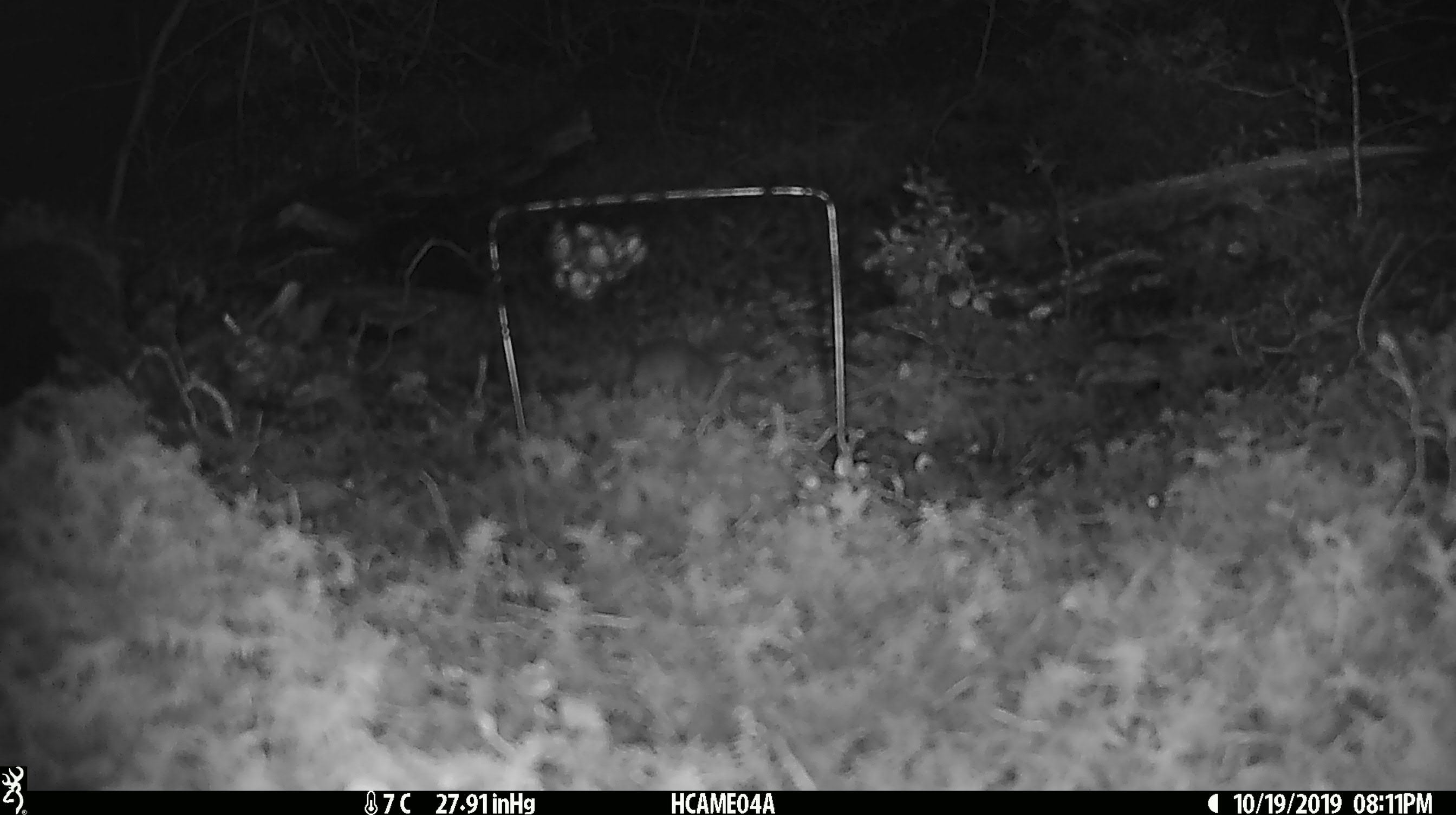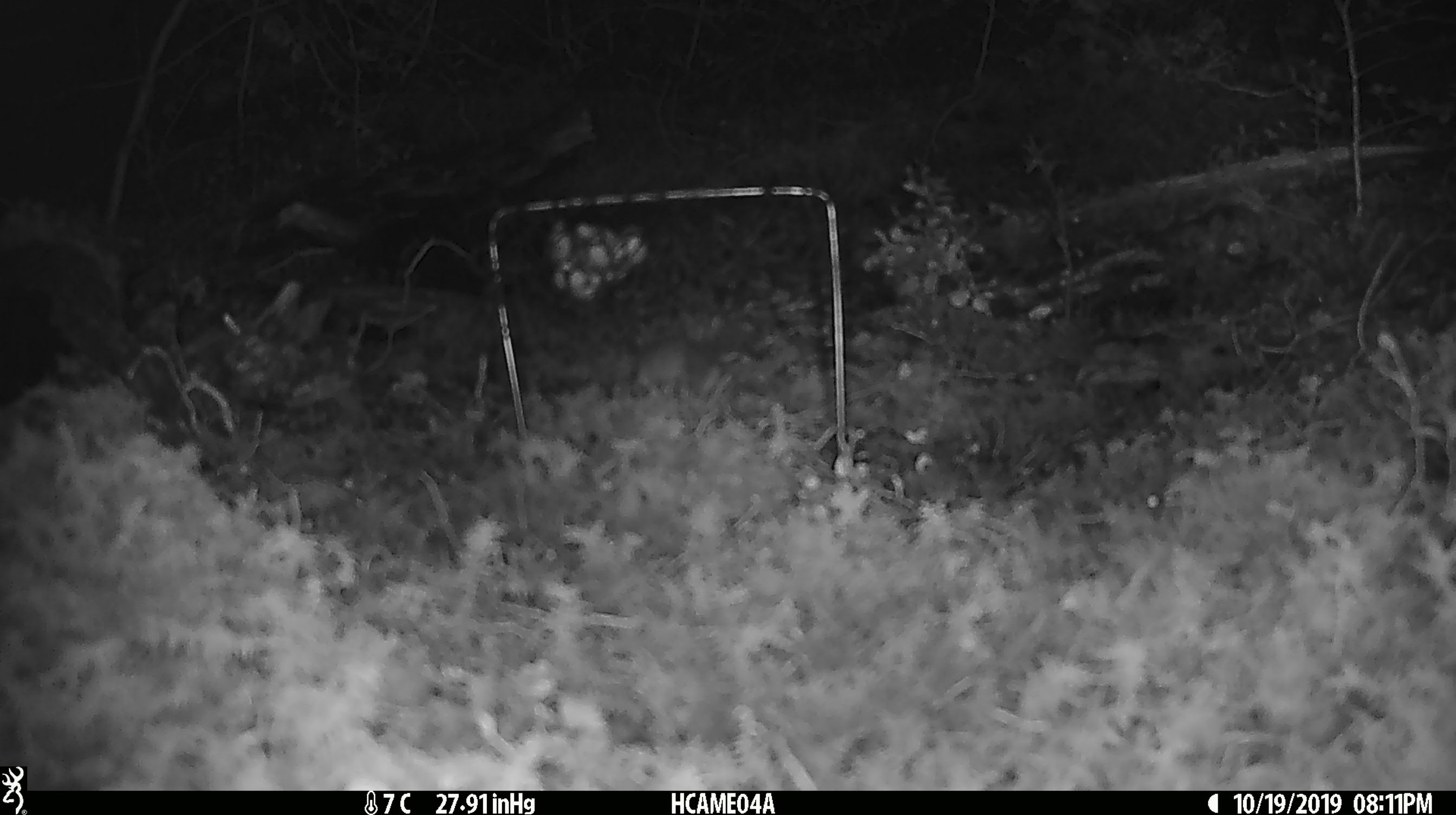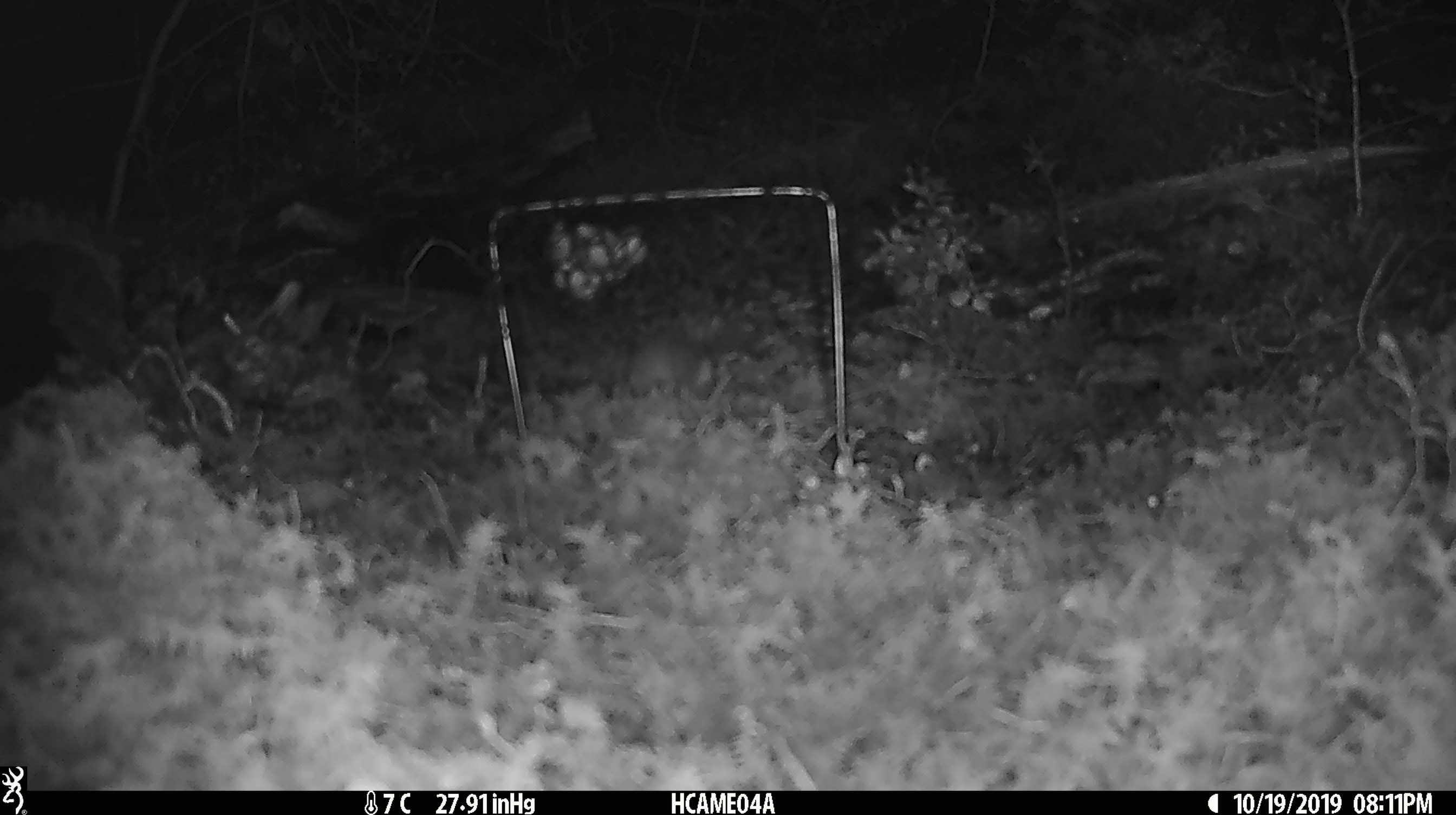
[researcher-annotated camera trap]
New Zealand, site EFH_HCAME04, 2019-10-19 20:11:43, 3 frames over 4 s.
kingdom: Animalia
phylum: Chordata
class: Mammalia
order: Rodentia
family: Muridae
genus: Mus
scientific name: Mus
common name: mouse